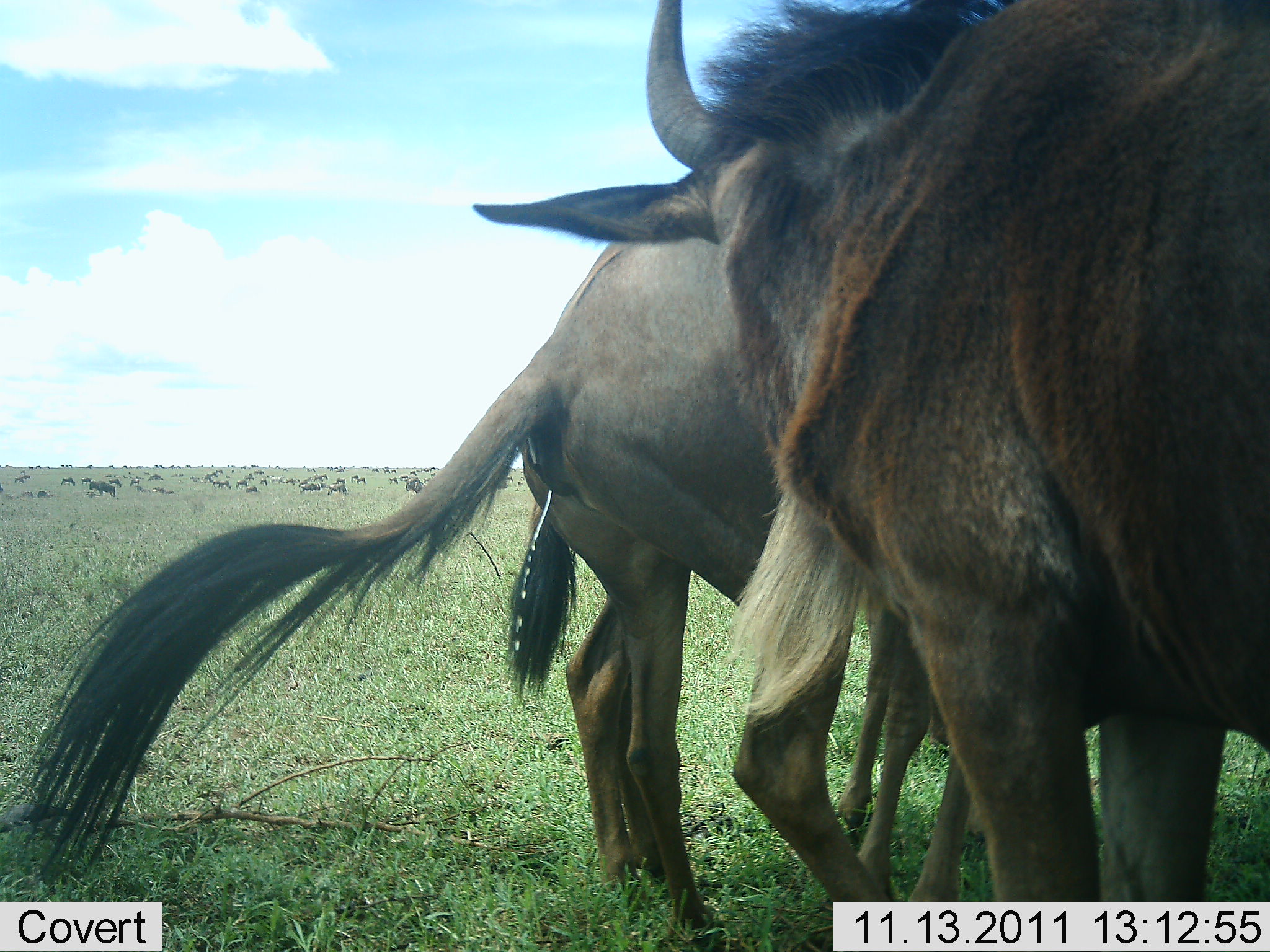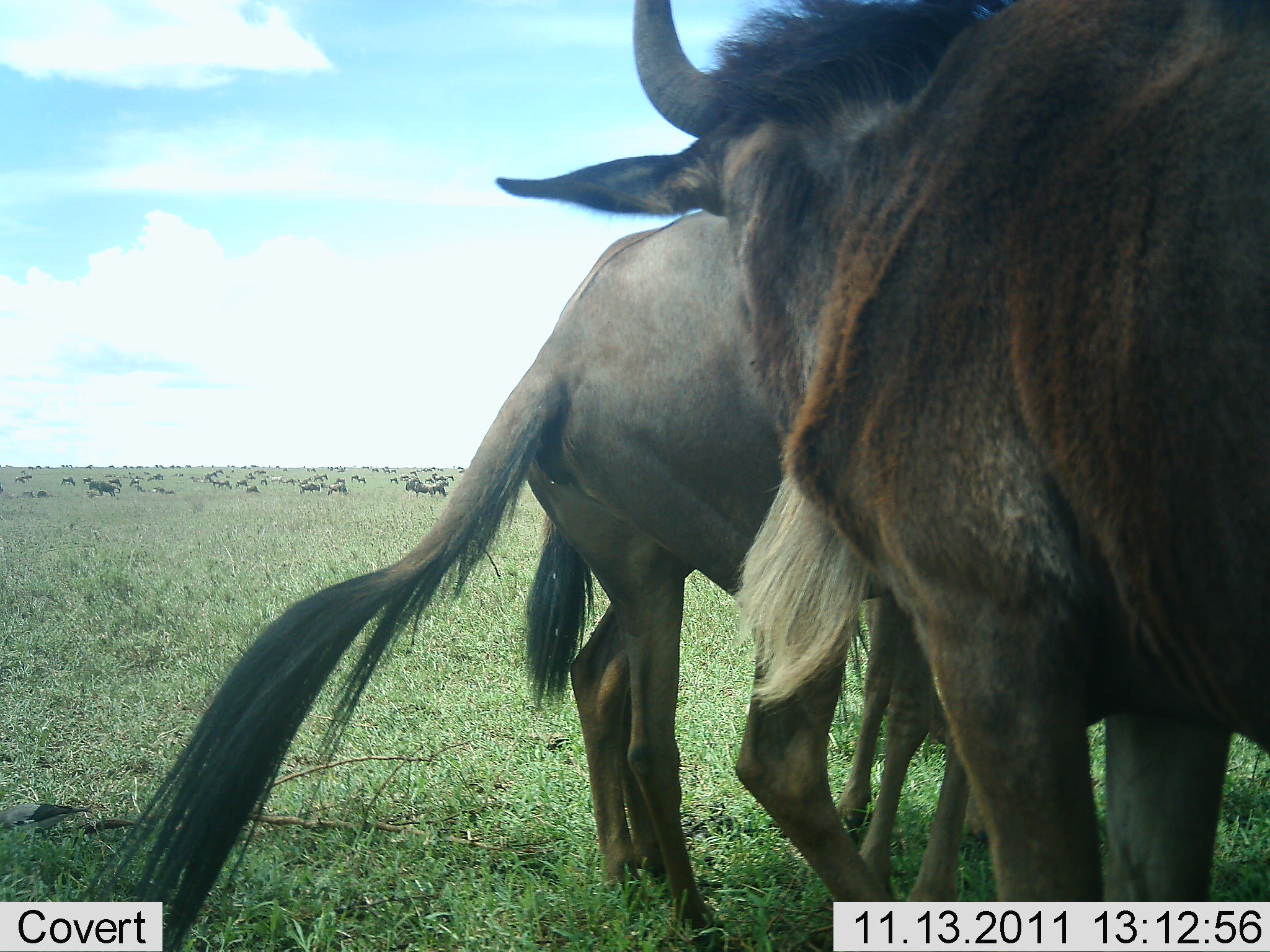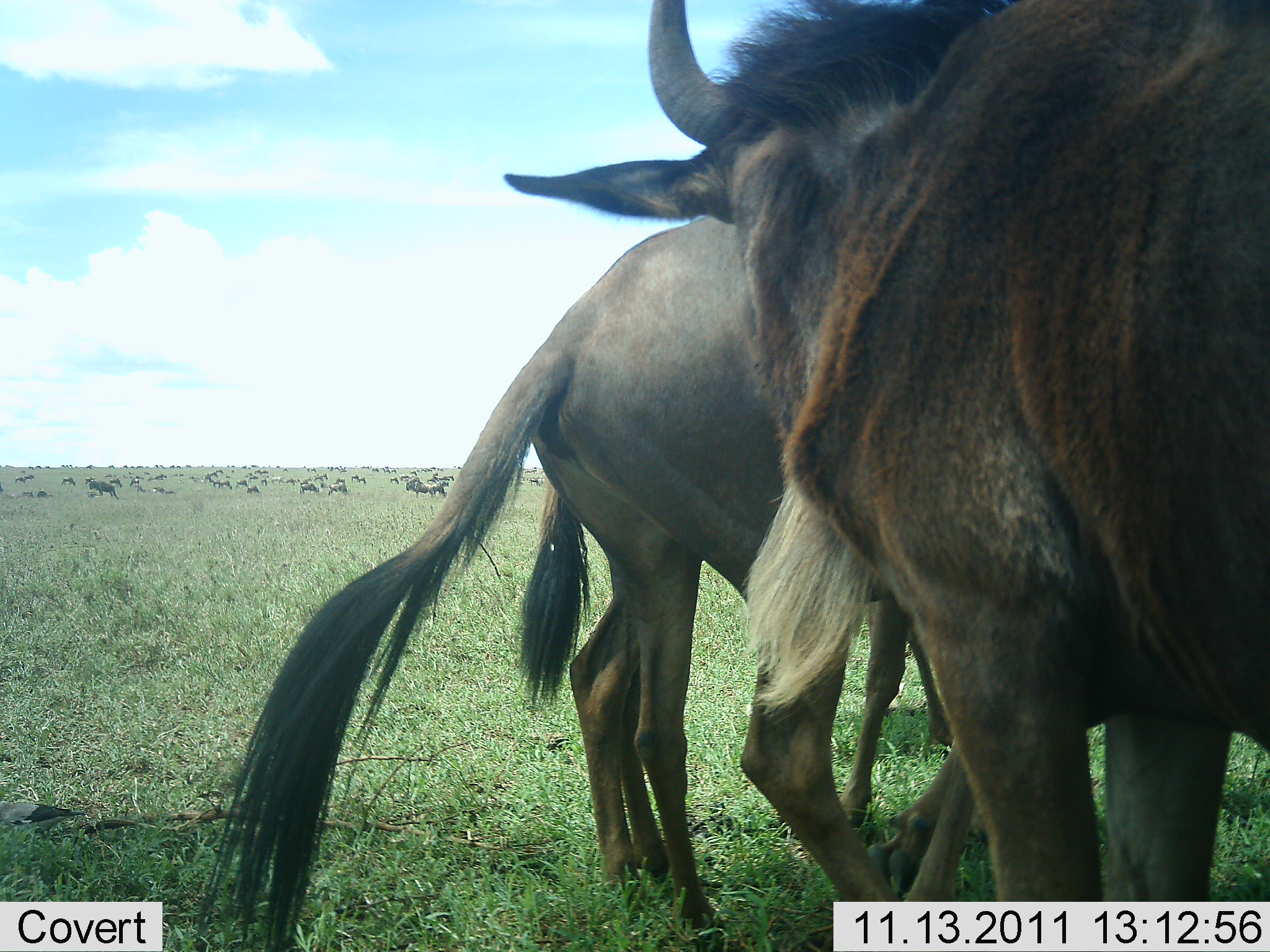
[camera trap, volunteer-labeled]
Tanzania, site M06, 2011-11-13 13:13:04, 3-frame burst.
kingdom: Animalia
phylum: Chordata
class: Mammalia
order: Artiodactyla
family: Bovidae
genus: Connochaetes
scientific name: Connochaetes taurinus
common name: blue wildebeest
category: wildebeest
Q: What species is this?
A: Wildebeest (blue wildebeest) (Connochaetes taurinus).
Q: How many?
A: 3.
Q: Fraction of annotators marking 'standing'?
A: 100%.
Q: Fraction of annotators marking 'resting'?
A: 8%.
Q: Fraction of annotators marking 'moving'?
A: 15%.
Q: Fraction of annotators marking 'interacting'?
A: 23%.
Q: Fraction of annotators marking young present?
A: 15%.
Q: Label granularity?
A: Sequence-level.